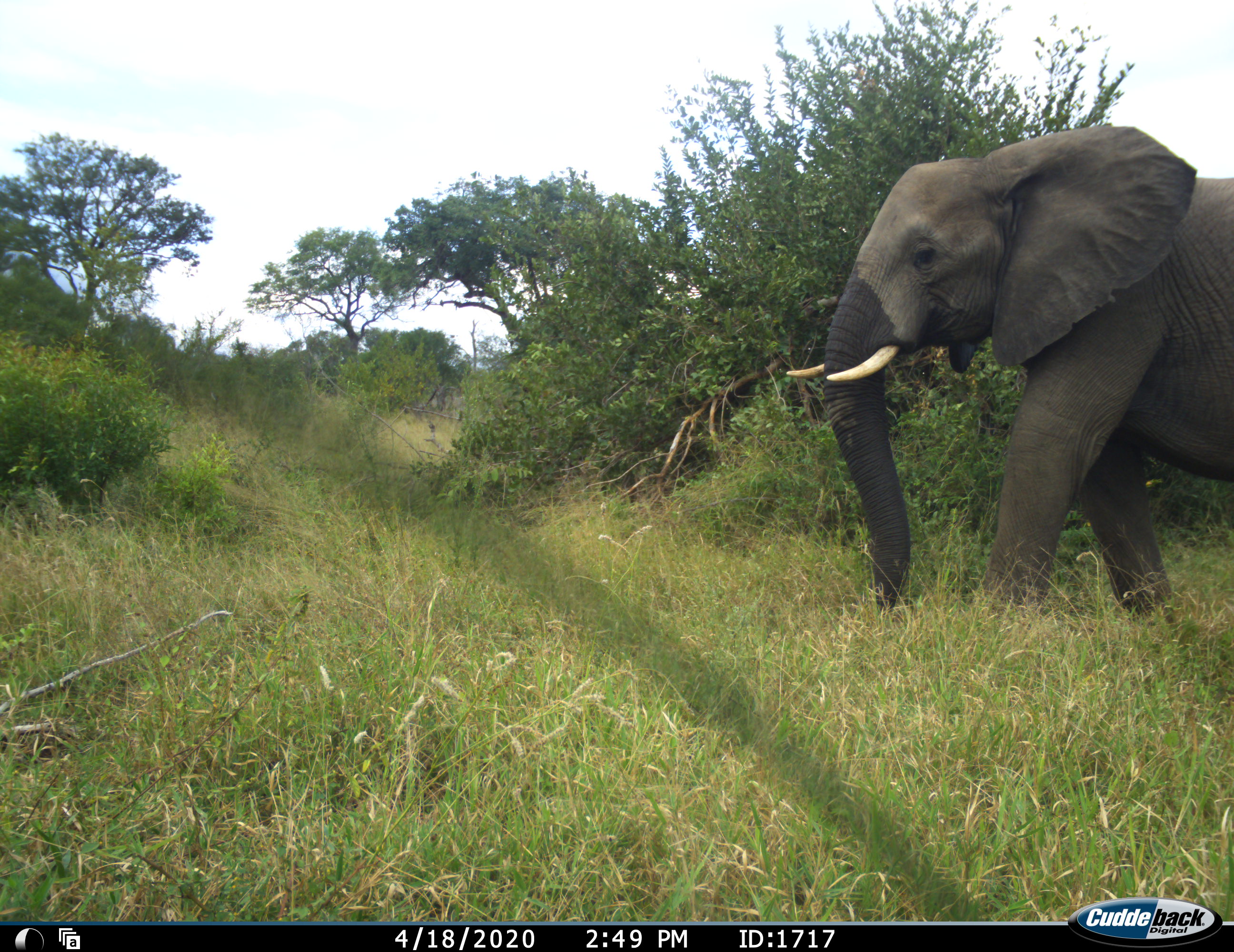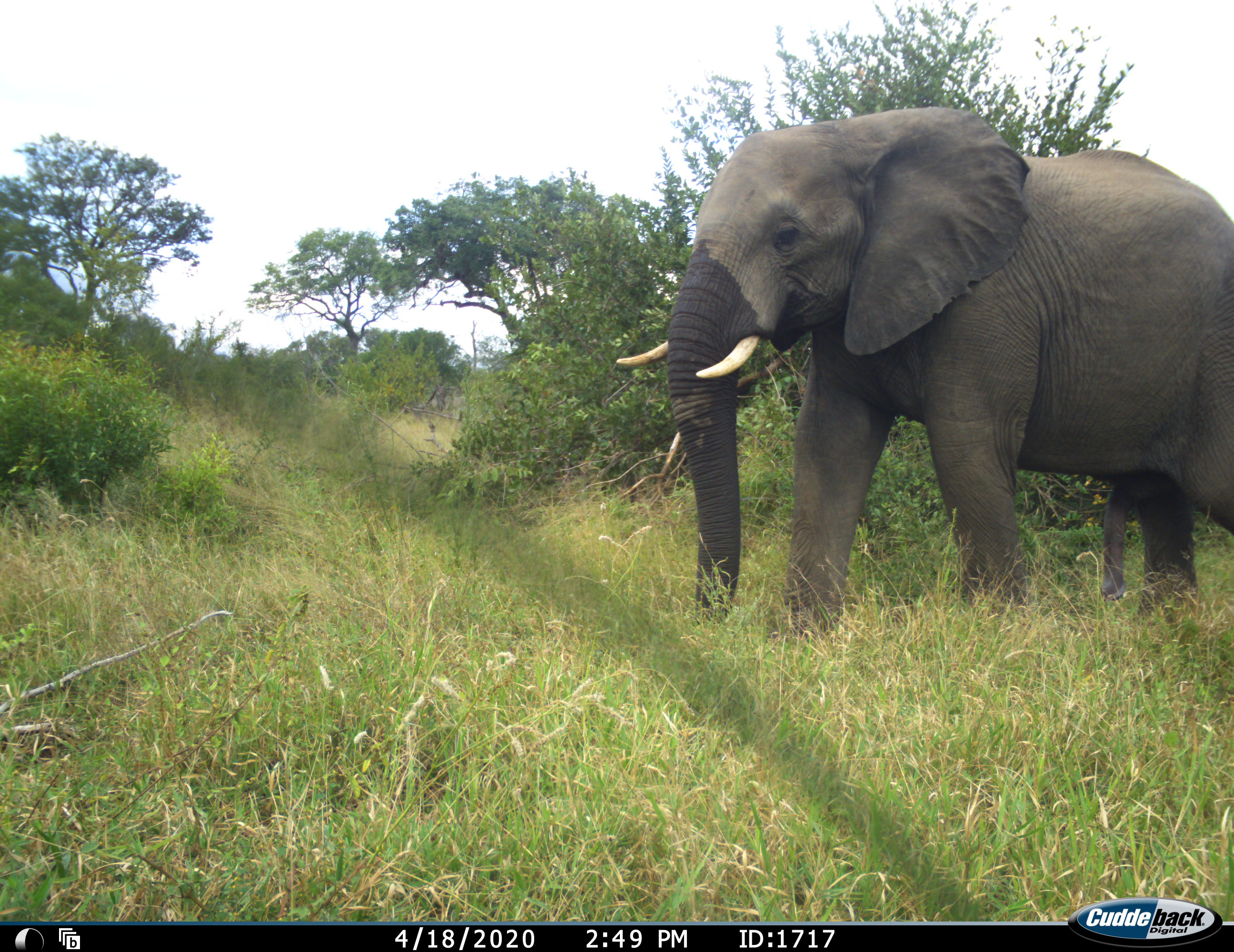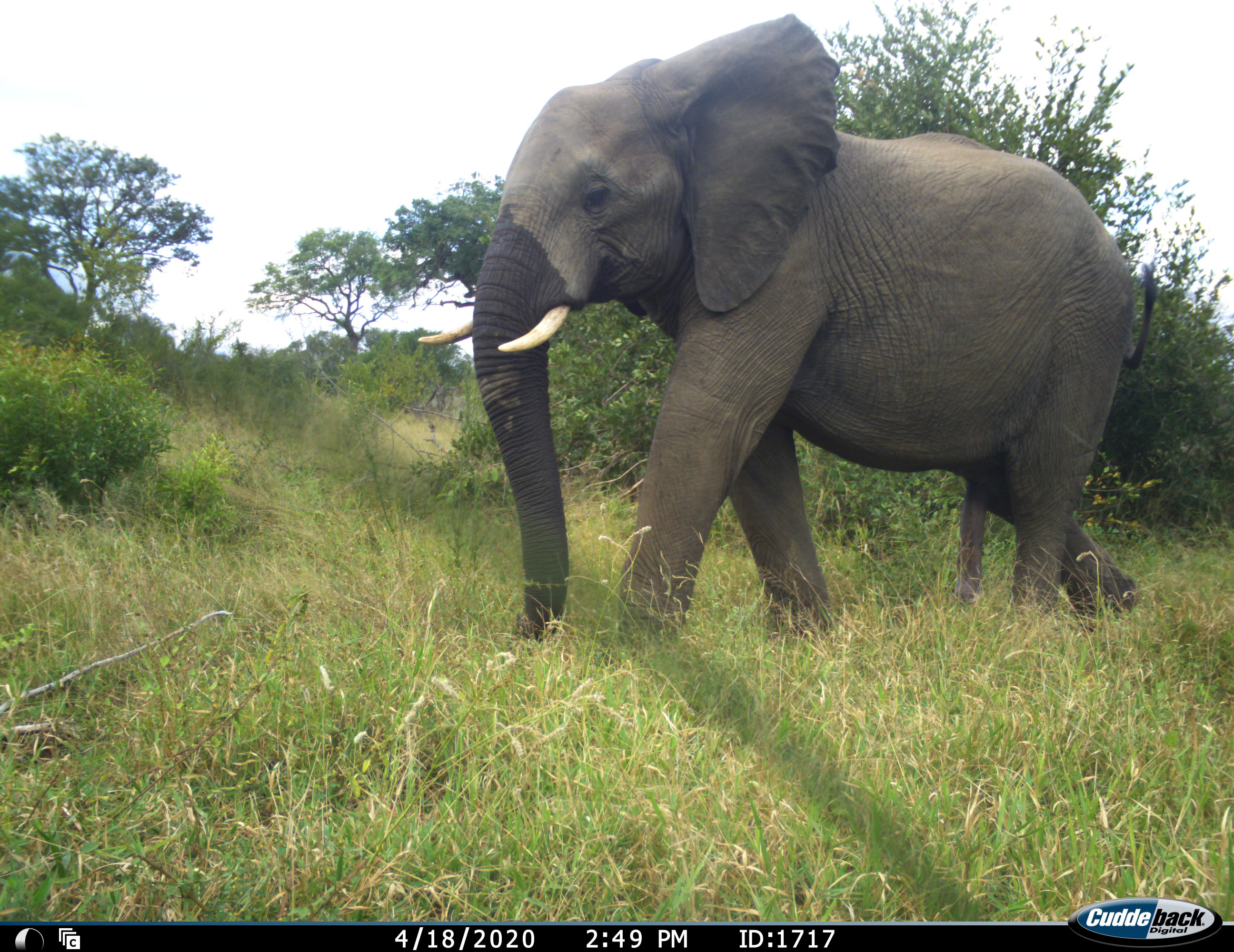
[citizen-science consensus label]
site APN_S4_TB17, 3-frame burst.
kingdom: Animalia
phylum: Chordata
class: Mammalia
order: Proboscidea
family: Elephantidae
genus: Loxodonta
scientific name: Loxodonta africana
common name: african bush elephant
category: elephant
Elephant (african bush elephant) (Loxodonta africana), count 1. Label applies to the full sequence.